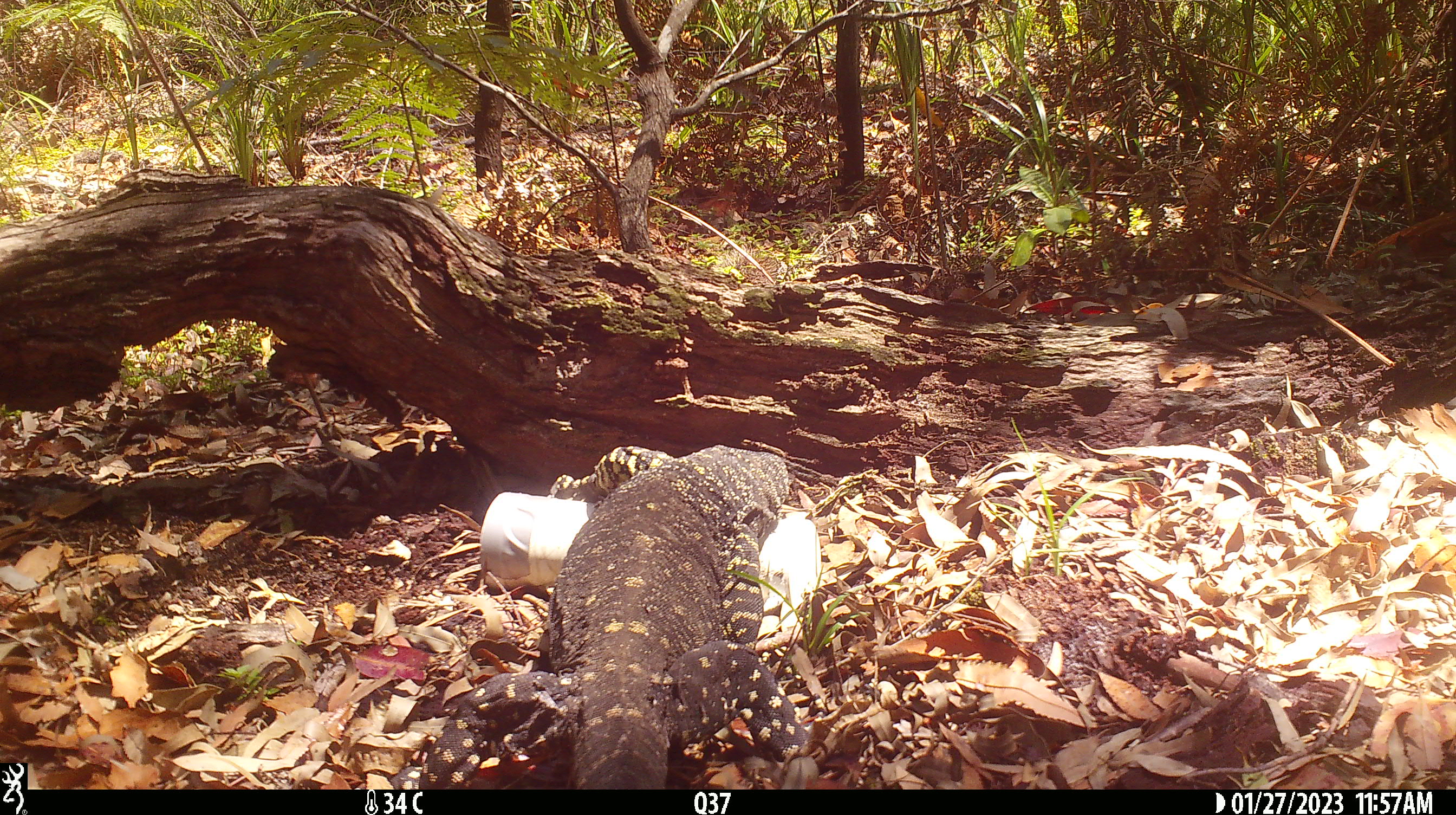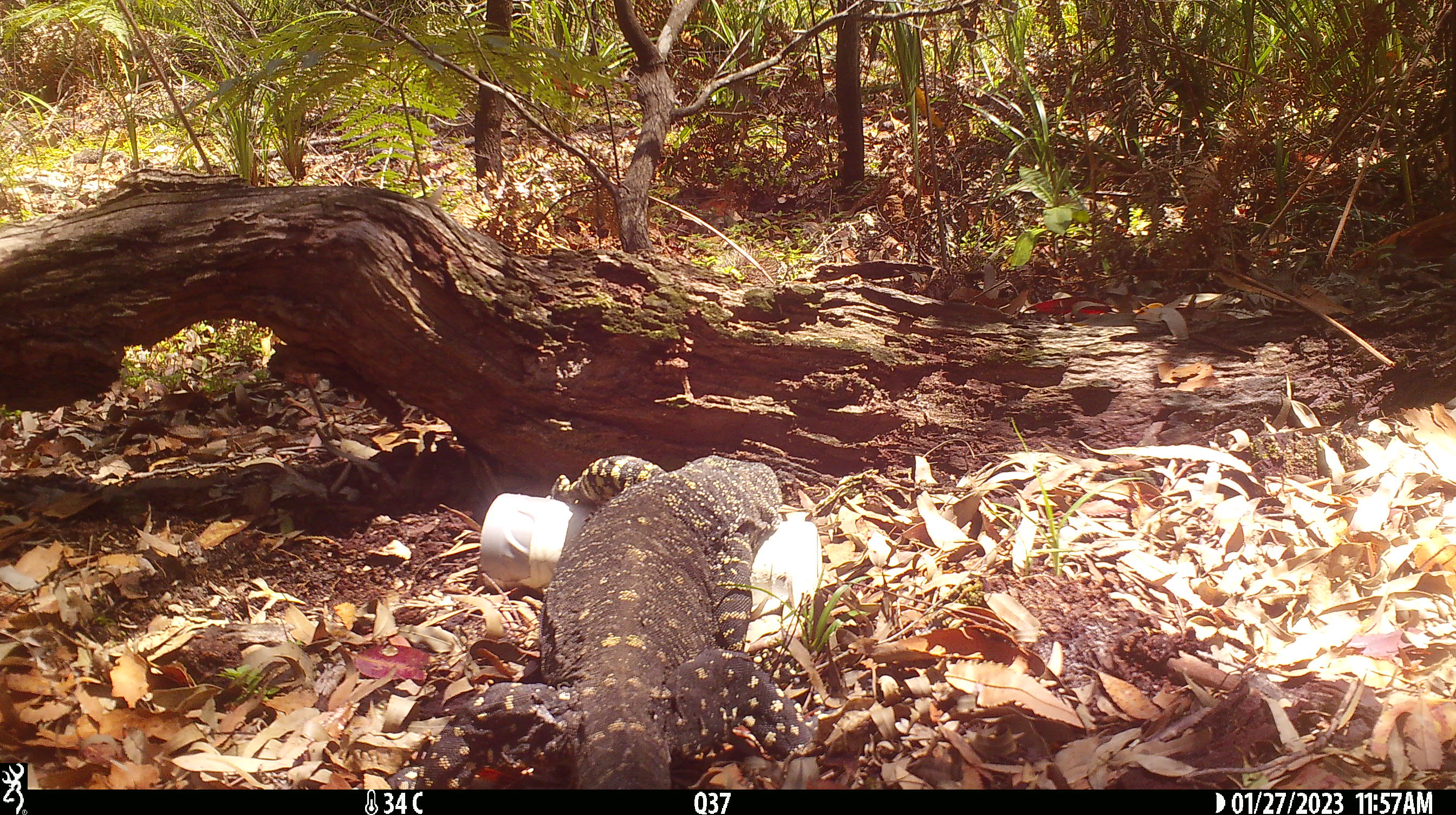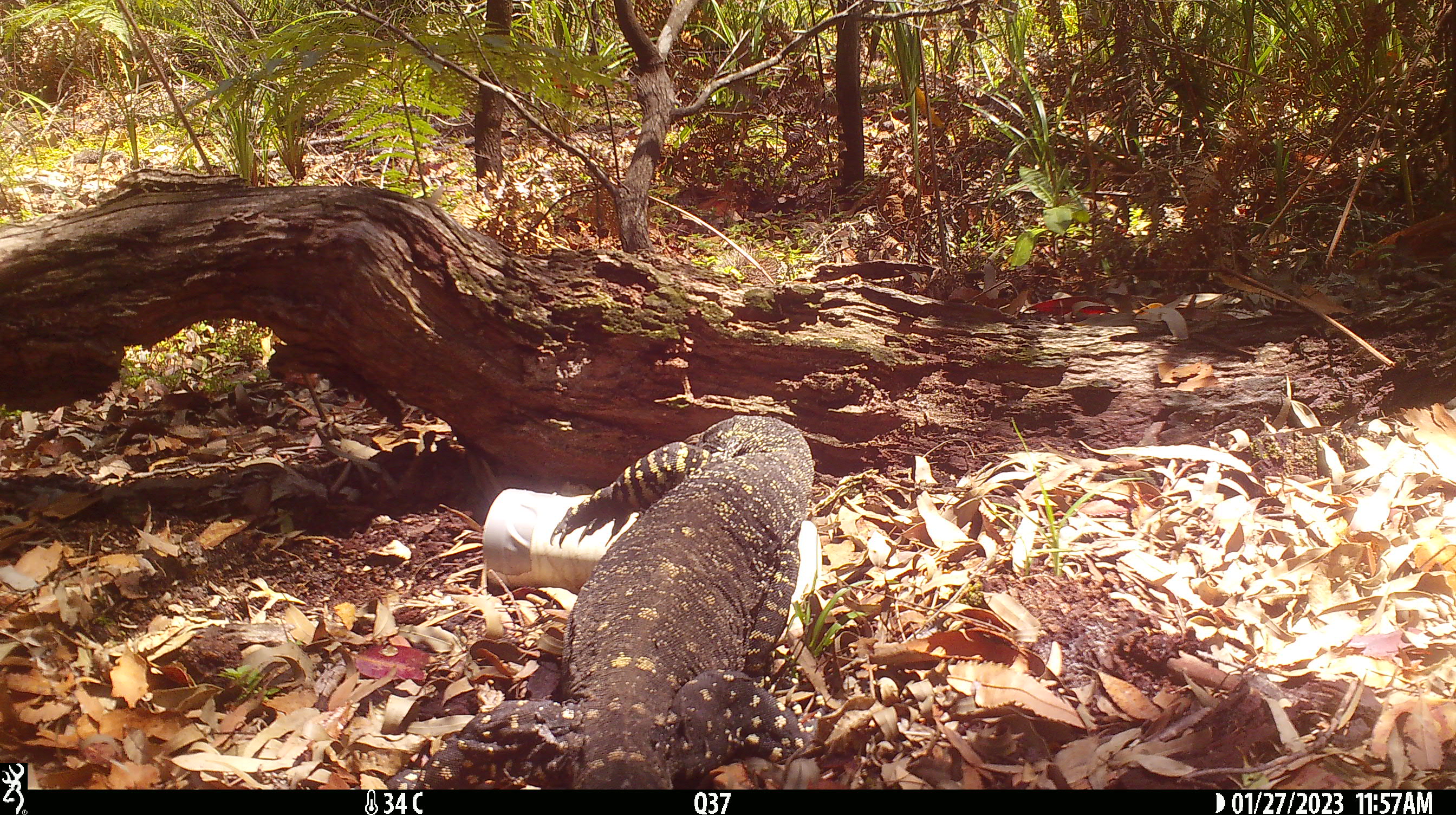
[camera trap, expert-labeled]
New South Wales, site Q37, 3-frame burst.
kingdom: Animalia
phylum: Chordata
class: Reptilia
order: Squamata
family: Varanidae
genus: Varanus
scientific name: Varanus varius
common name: lace monitor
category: goanna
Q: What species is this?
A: Goanna (lace monitor) (Varanus varius).